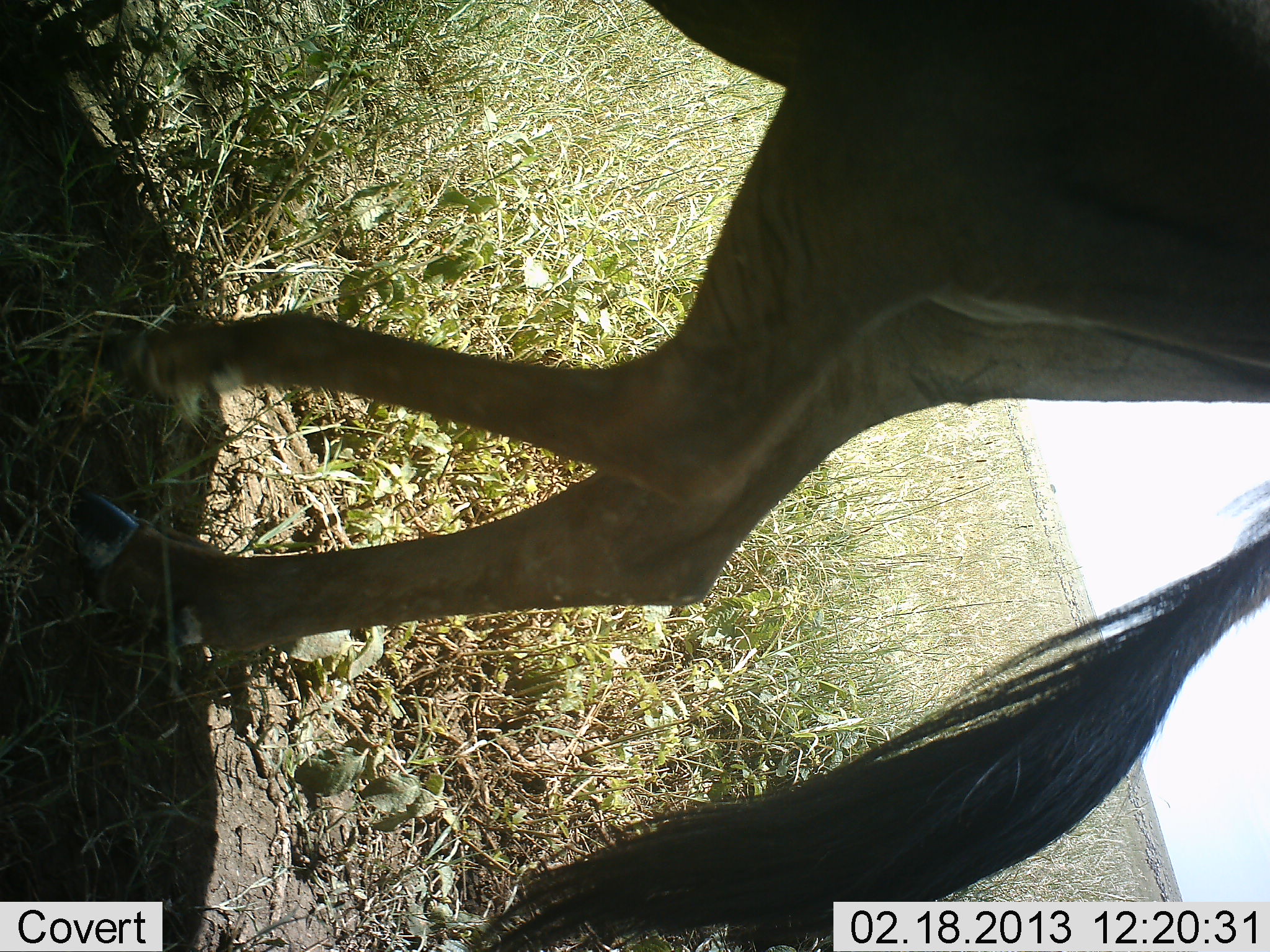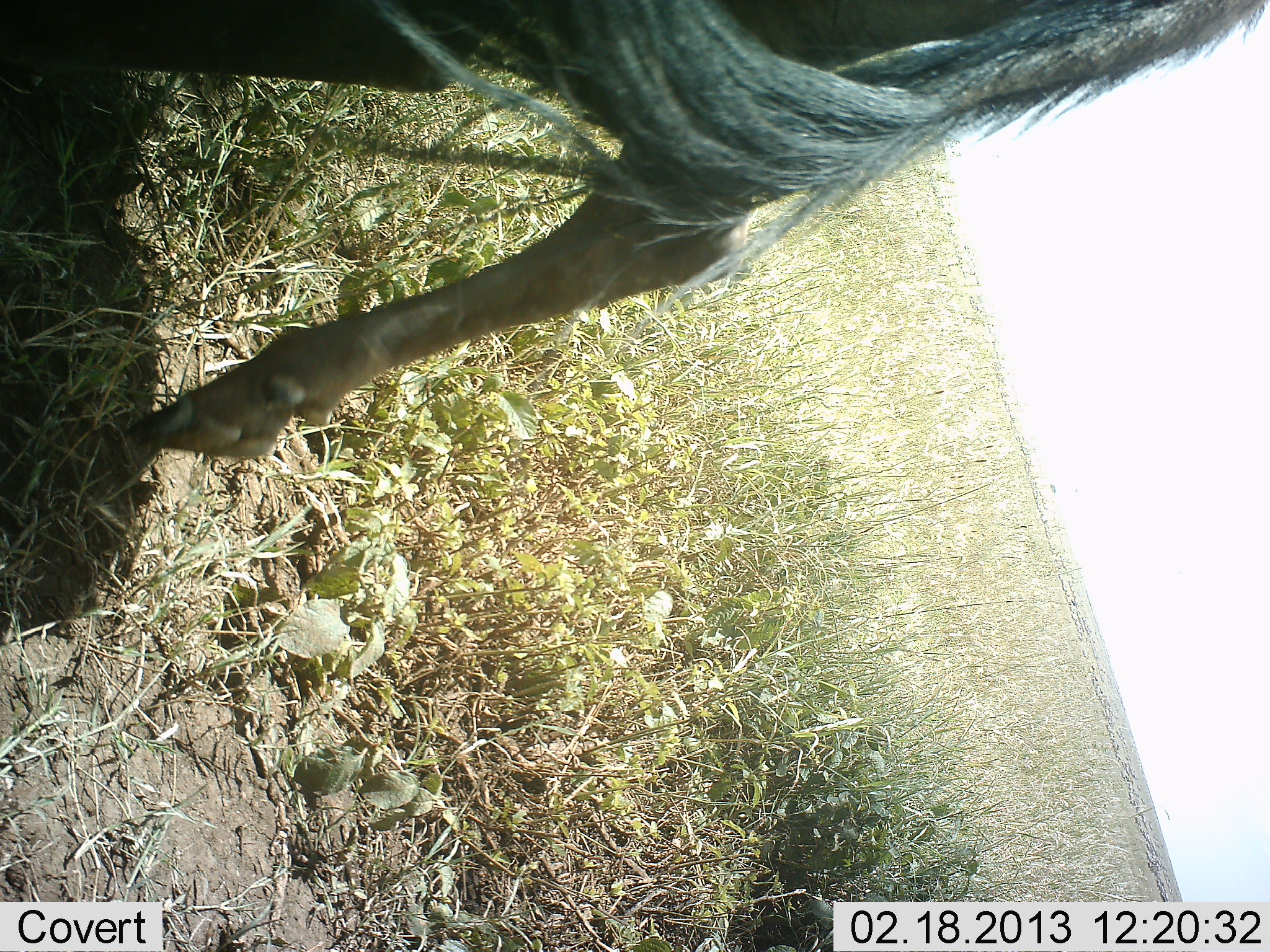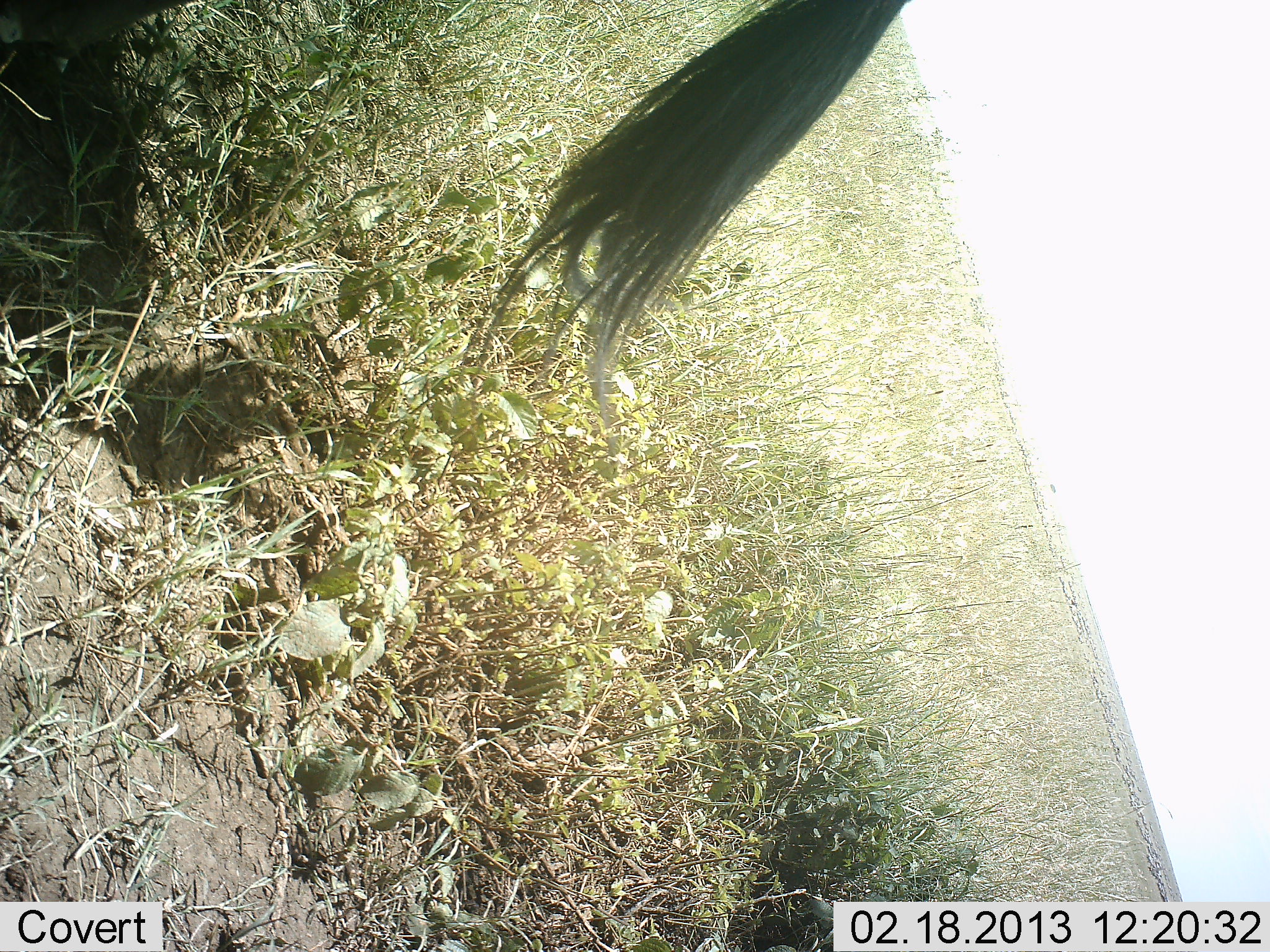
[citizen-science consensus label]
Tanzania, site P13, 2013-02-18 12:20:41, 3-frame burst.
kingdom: Animalia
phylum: Chordata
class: Mammalia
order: Artiodactyla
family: Bovidae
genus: Connochaetes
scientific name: Connochaetes taurinus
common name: blue wildebeest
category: wildebeest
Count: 1.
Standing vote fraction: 15%.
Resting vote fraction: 0%.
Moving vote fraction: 92%.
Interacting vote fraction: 0%.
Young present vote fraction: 0%.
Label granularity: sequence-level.